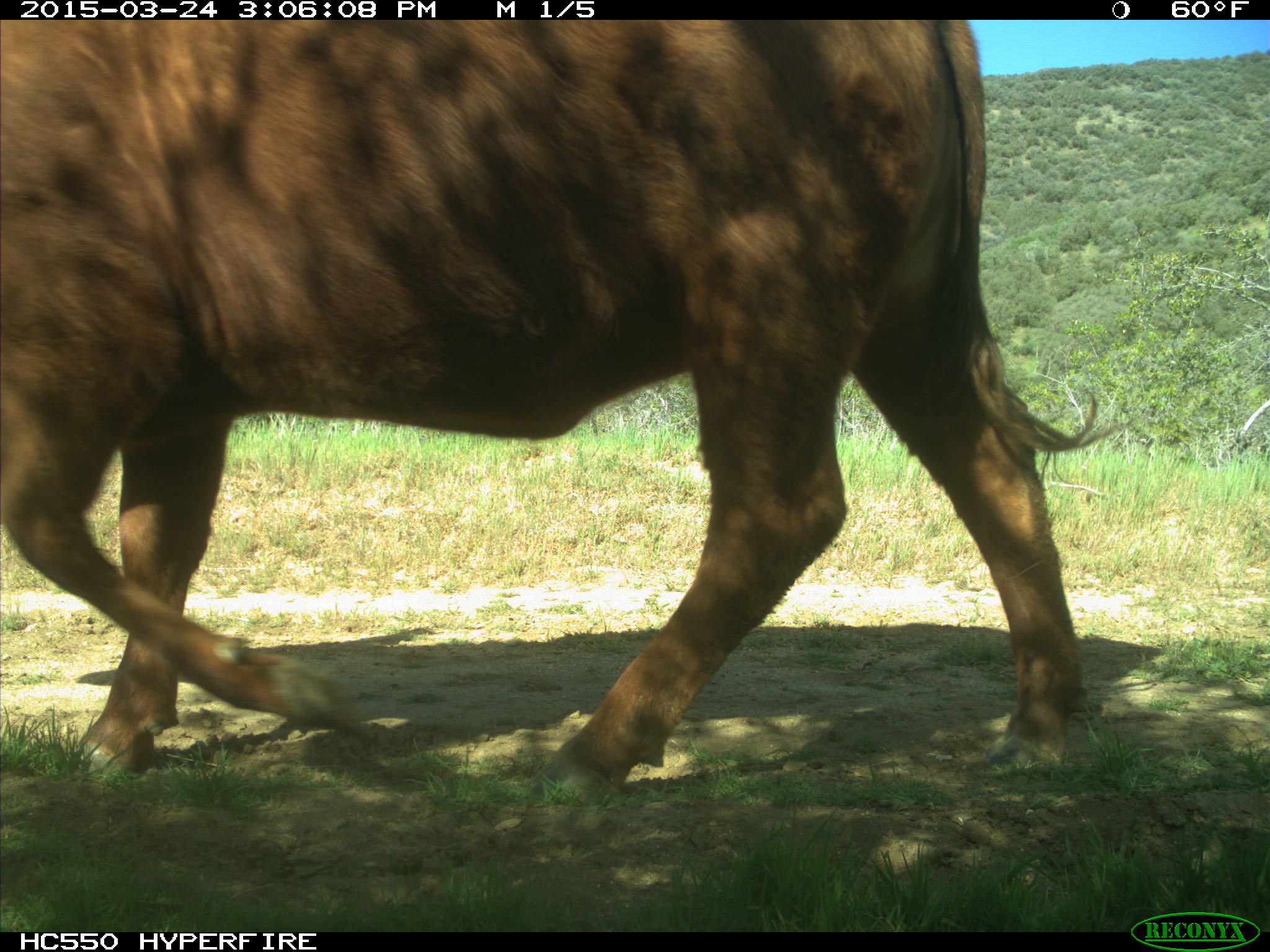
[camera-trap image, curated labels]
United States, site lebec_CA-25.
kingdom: Animalia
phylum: Chordata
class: Mammalia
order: Artiodactyla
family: Bovidae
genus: Bos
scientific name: Bos taurus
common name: domestic cow